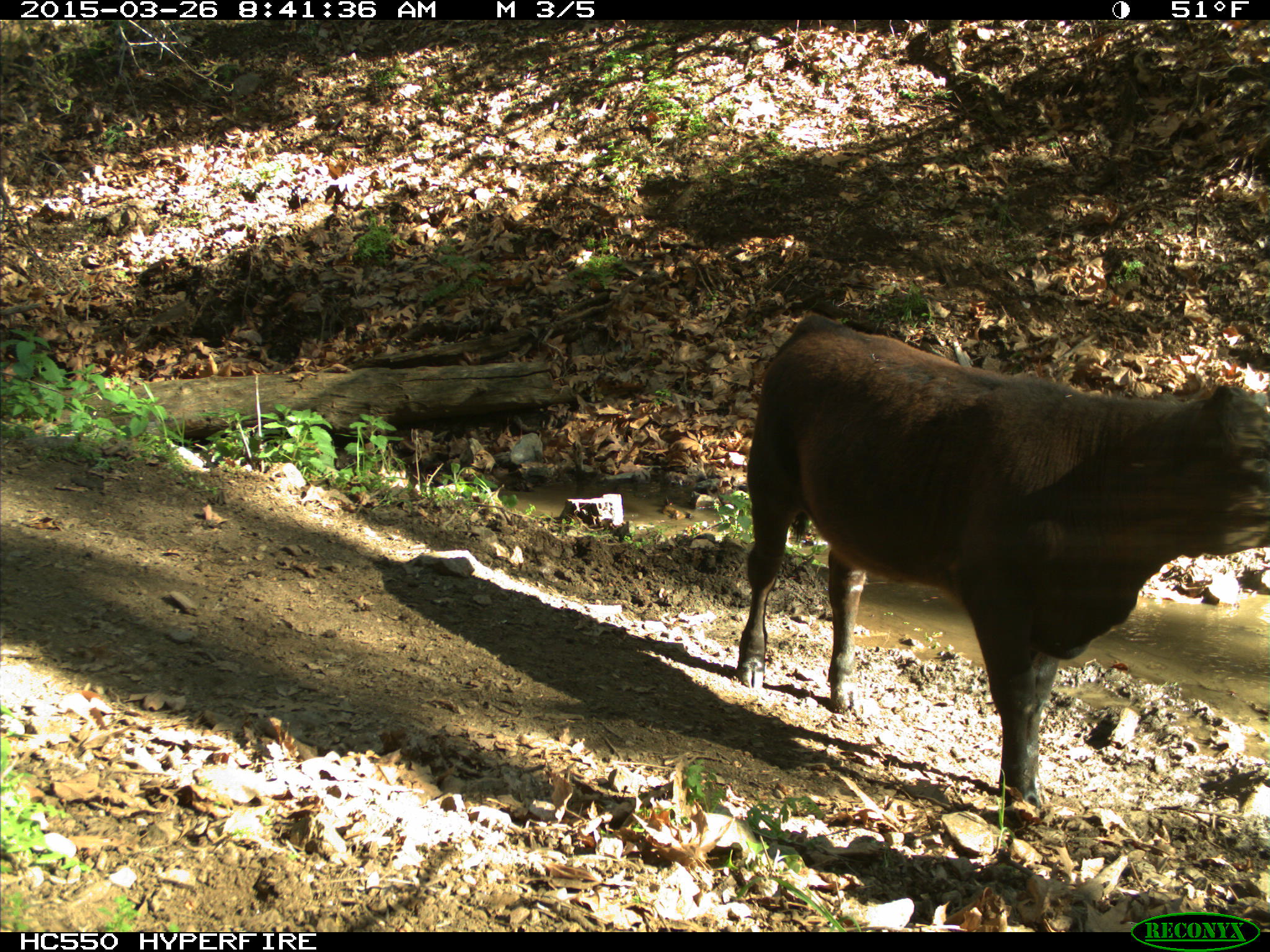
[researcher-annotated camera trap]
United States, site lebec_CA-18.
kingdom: Animalia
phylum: Chordata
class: Mammalia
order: Artiodactyla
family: Bovidae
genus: Bos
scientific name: Bos taurus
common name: domestic cow